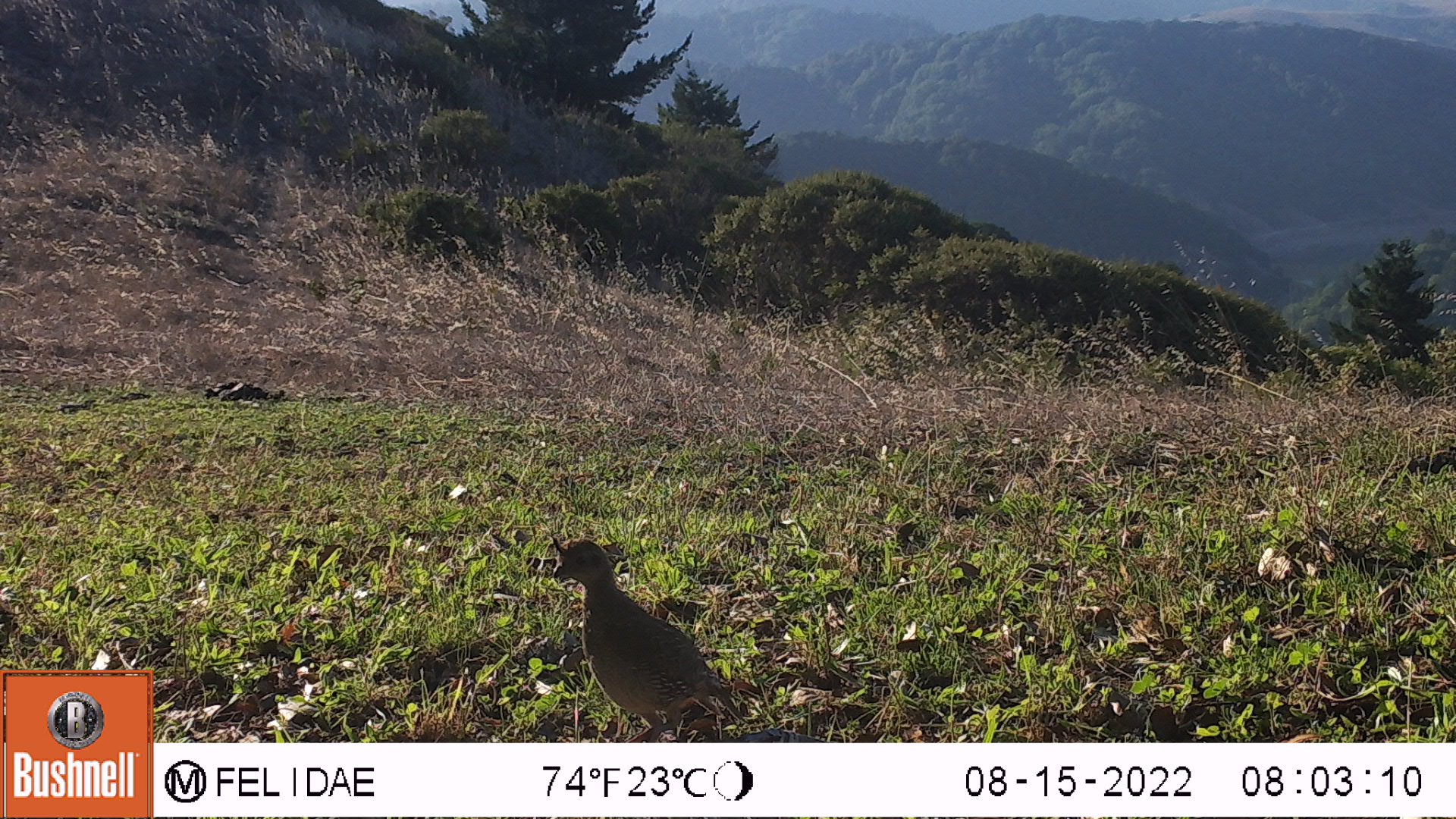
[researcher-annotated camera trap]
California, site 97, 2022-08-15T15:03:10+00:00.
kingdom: Animalia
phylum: Chordata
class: Aves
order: Galliformes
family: Odontophoridae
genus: Callipepla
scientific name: Callipepla californica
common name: california quail